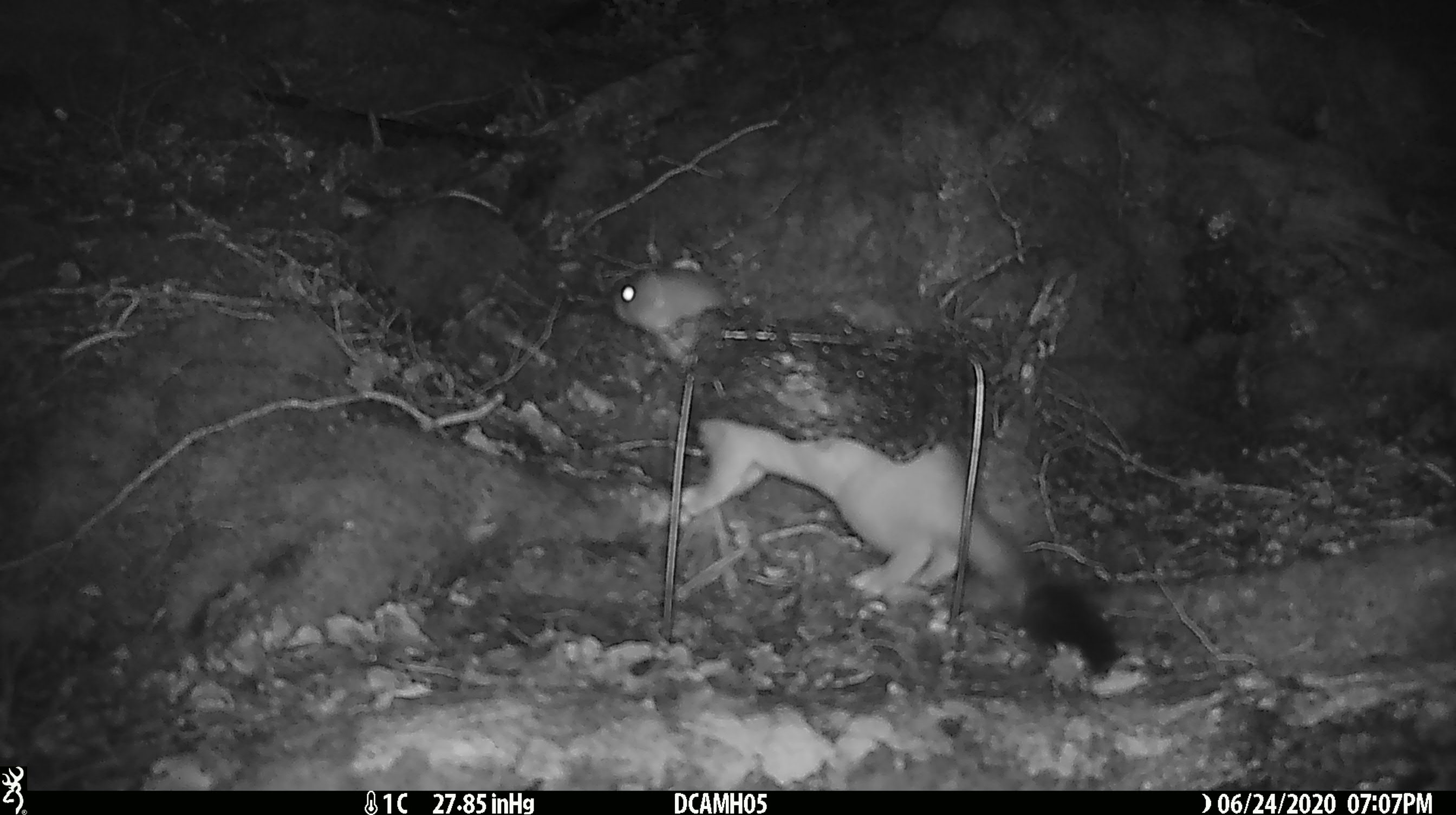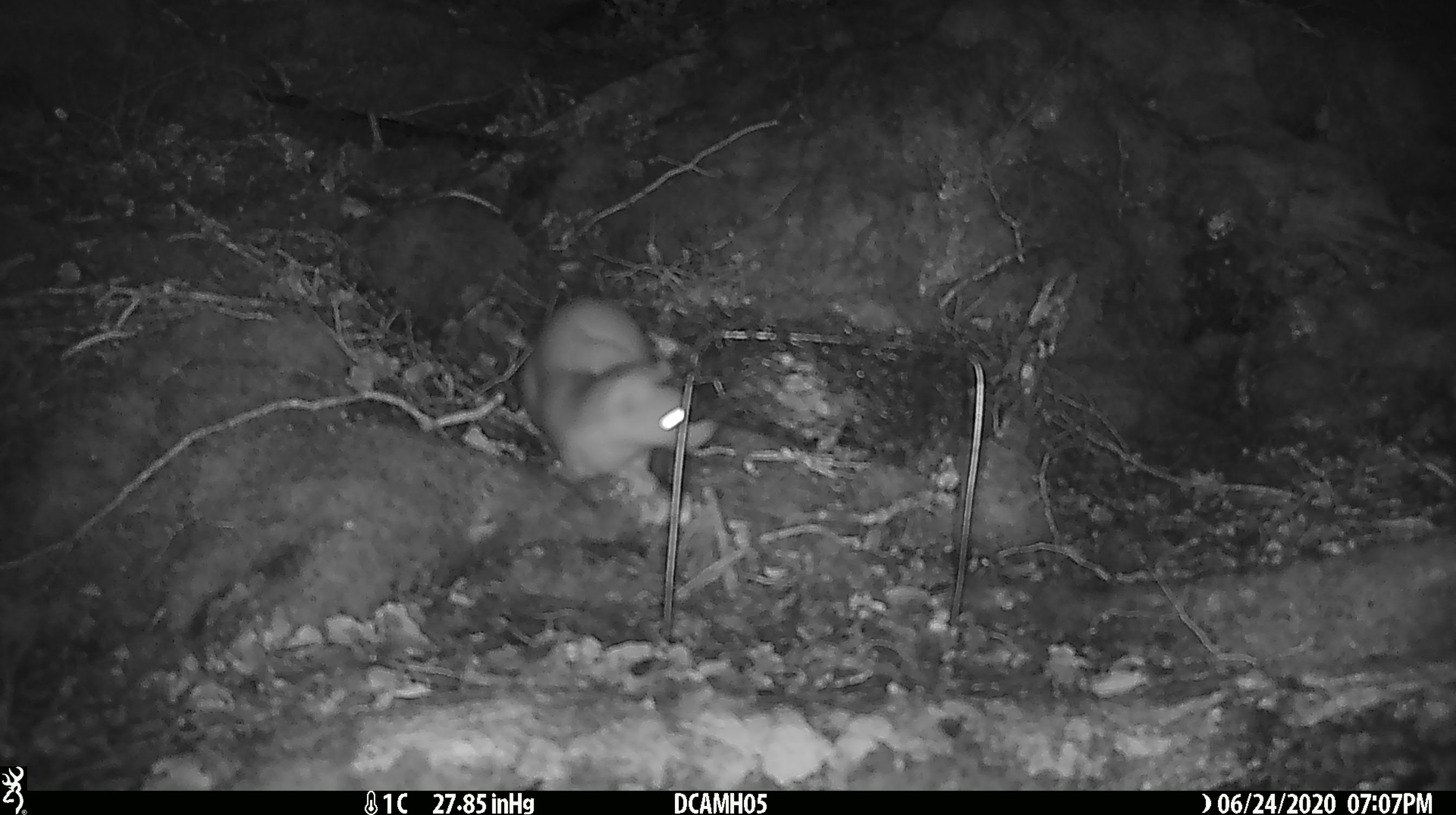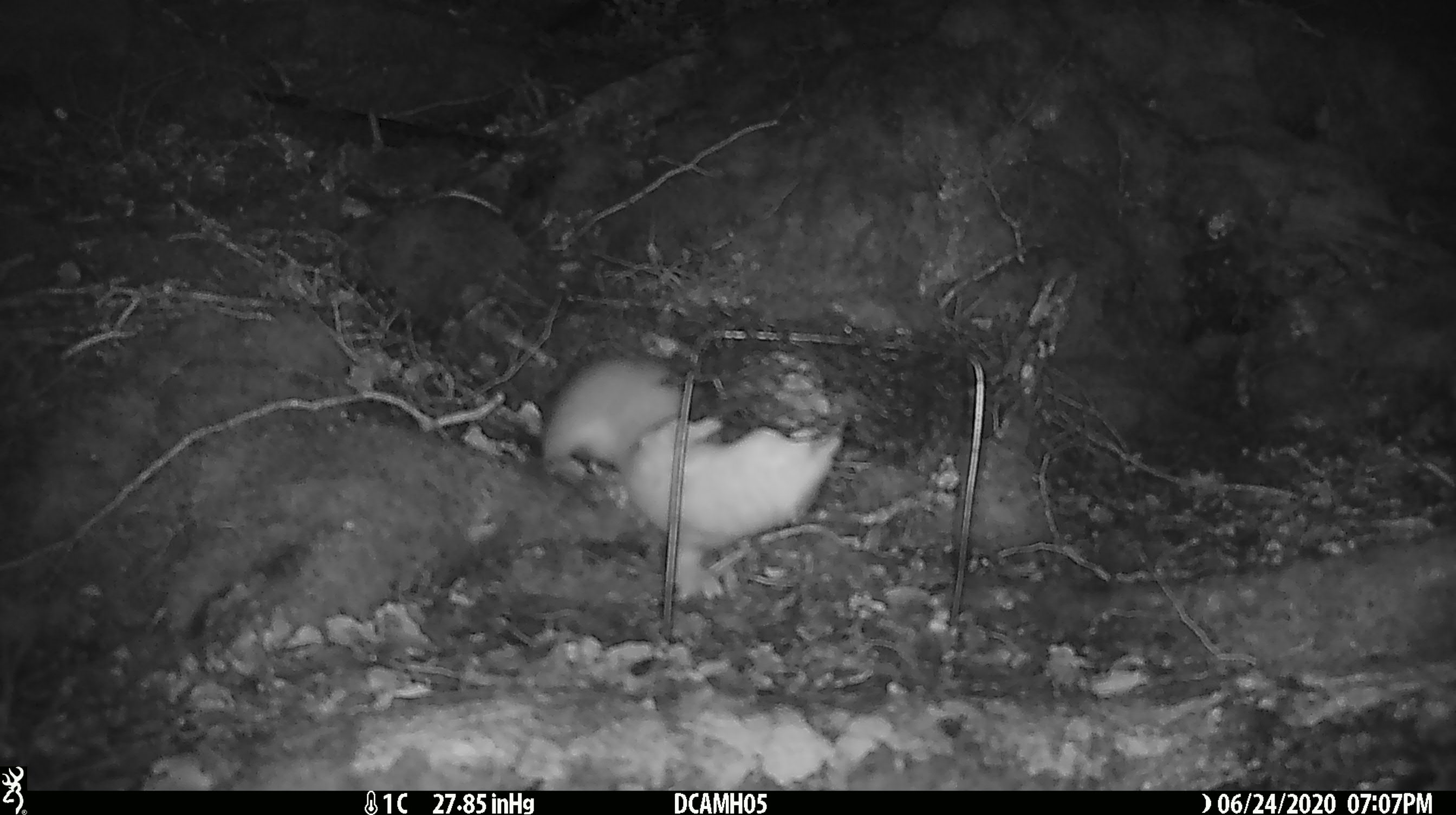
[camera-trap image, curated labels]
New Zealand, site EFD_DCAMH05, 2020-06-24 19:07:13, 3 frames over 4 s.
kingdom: Animalia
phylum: Chordata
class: Mammalia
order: Carnivora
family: Mustelidae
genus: Mustela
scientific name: Mustela erminea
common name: stoat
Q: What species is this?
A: Stoat (Mustela erminea).